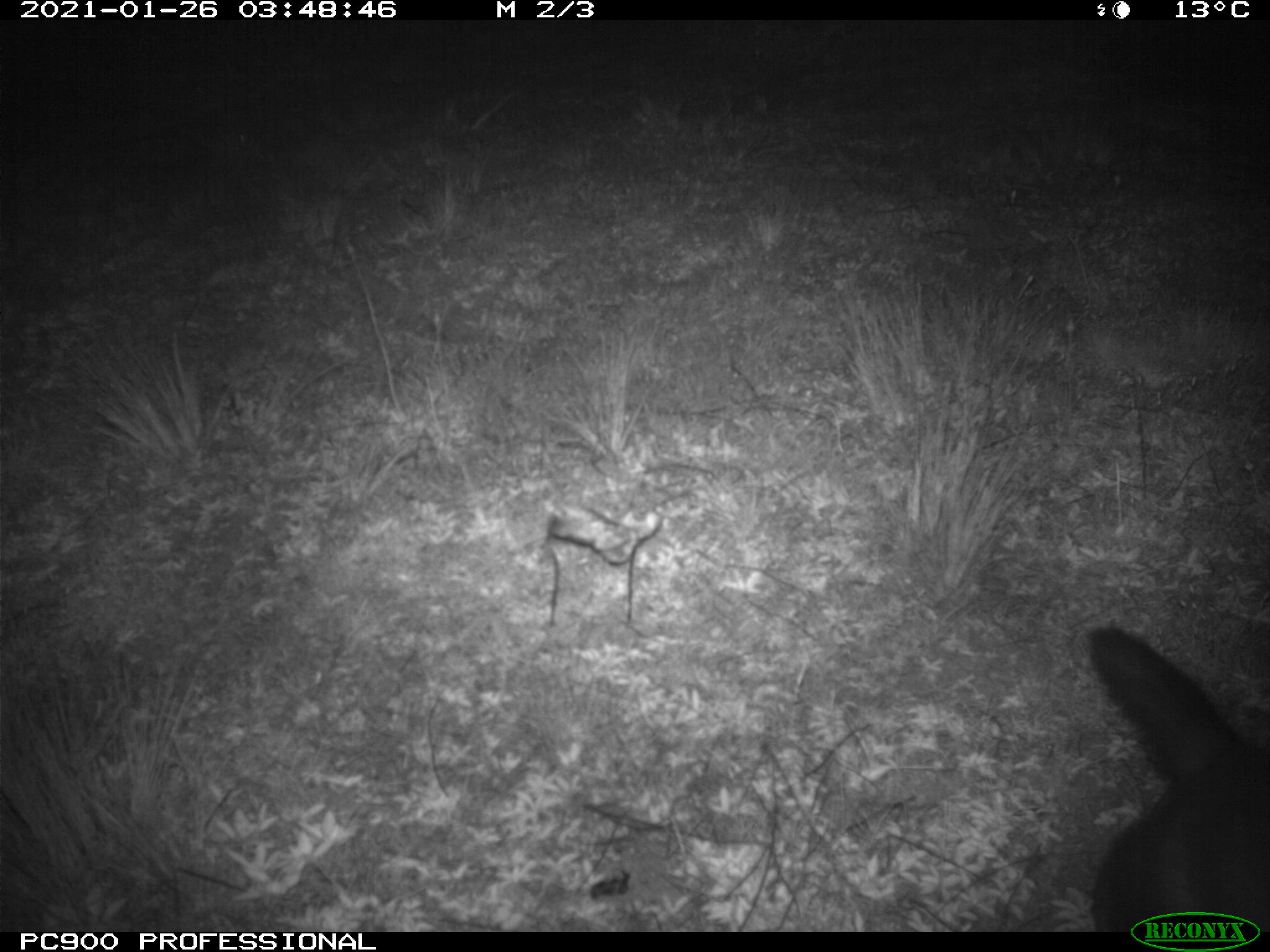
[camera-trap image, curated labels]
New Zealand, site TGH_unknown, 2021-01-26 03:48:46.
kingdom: Animalia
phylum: Chordata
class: Mammalia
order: Carnivora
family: Mustelidae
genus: Mustela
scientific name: Mustela furo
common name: ferret